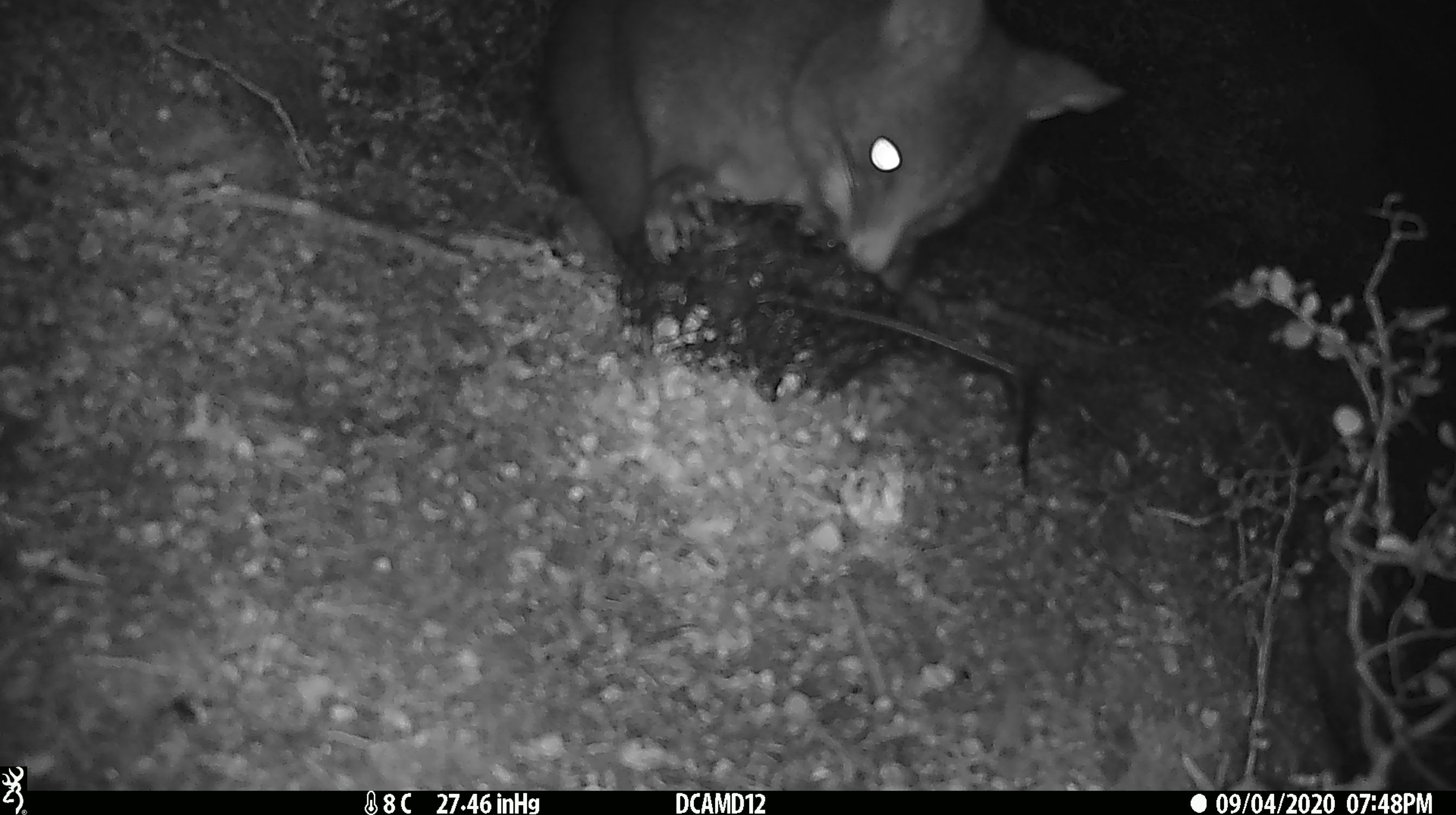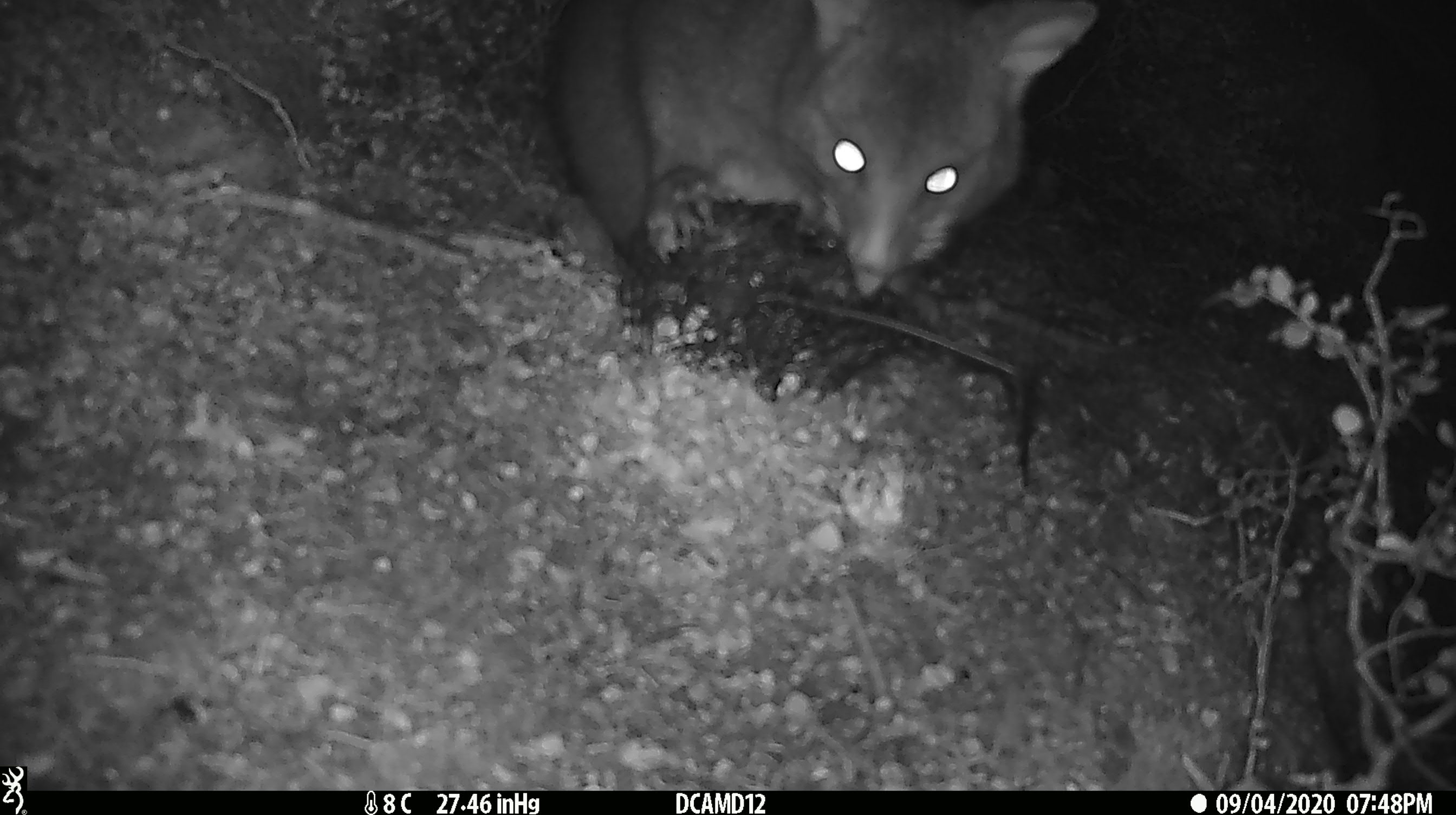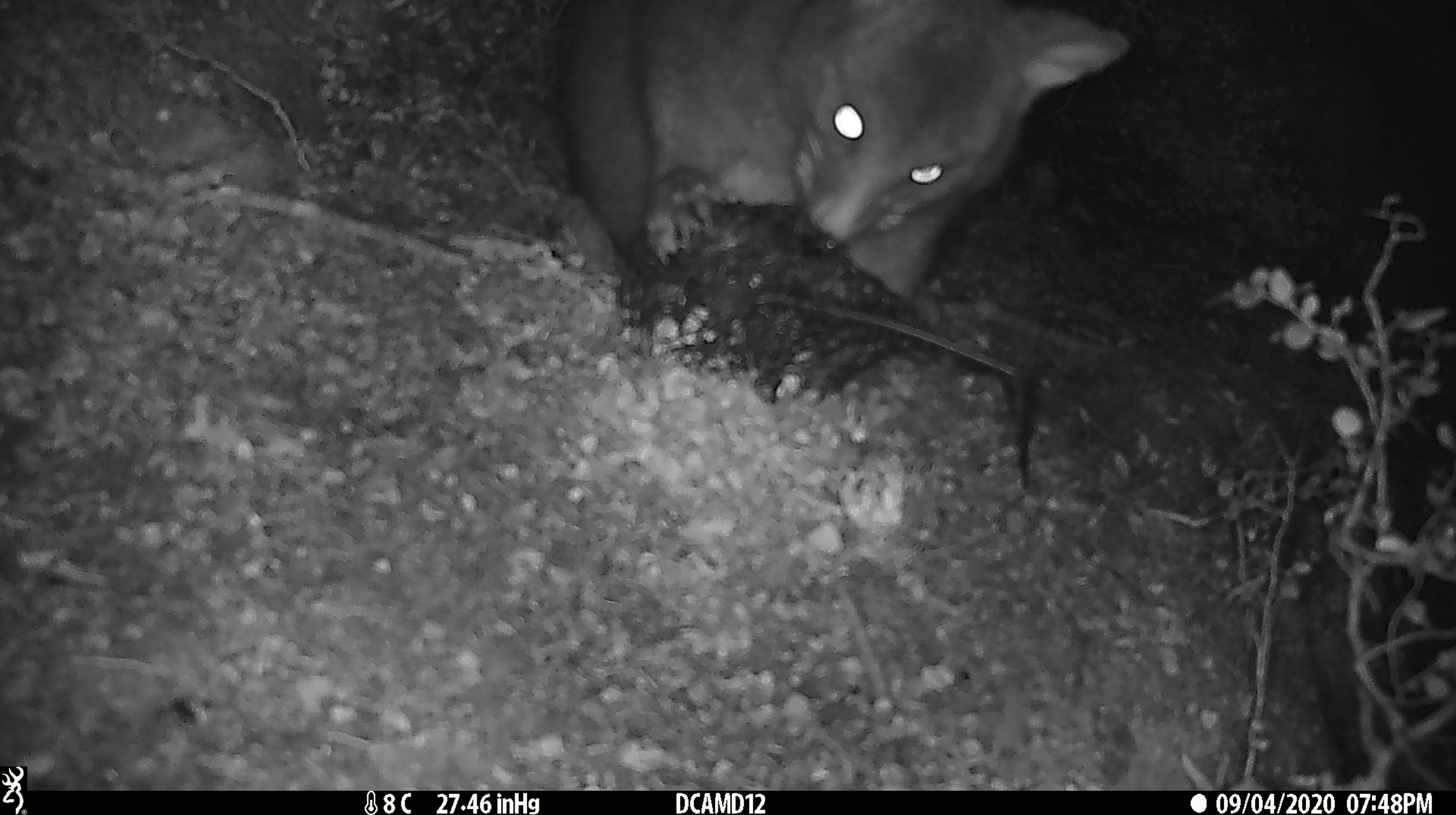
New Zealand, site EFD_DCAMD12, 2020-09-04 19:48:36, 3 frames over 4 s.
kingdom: Animalia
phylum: Chordata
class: Mammalia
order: Diprotodontia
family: Phalangeridae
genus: Trichosurus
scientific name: Trichosurus vulpecula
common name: common brushtail possum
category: possum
Possum (common brushtail possum) (Trichosurus vulpecula).